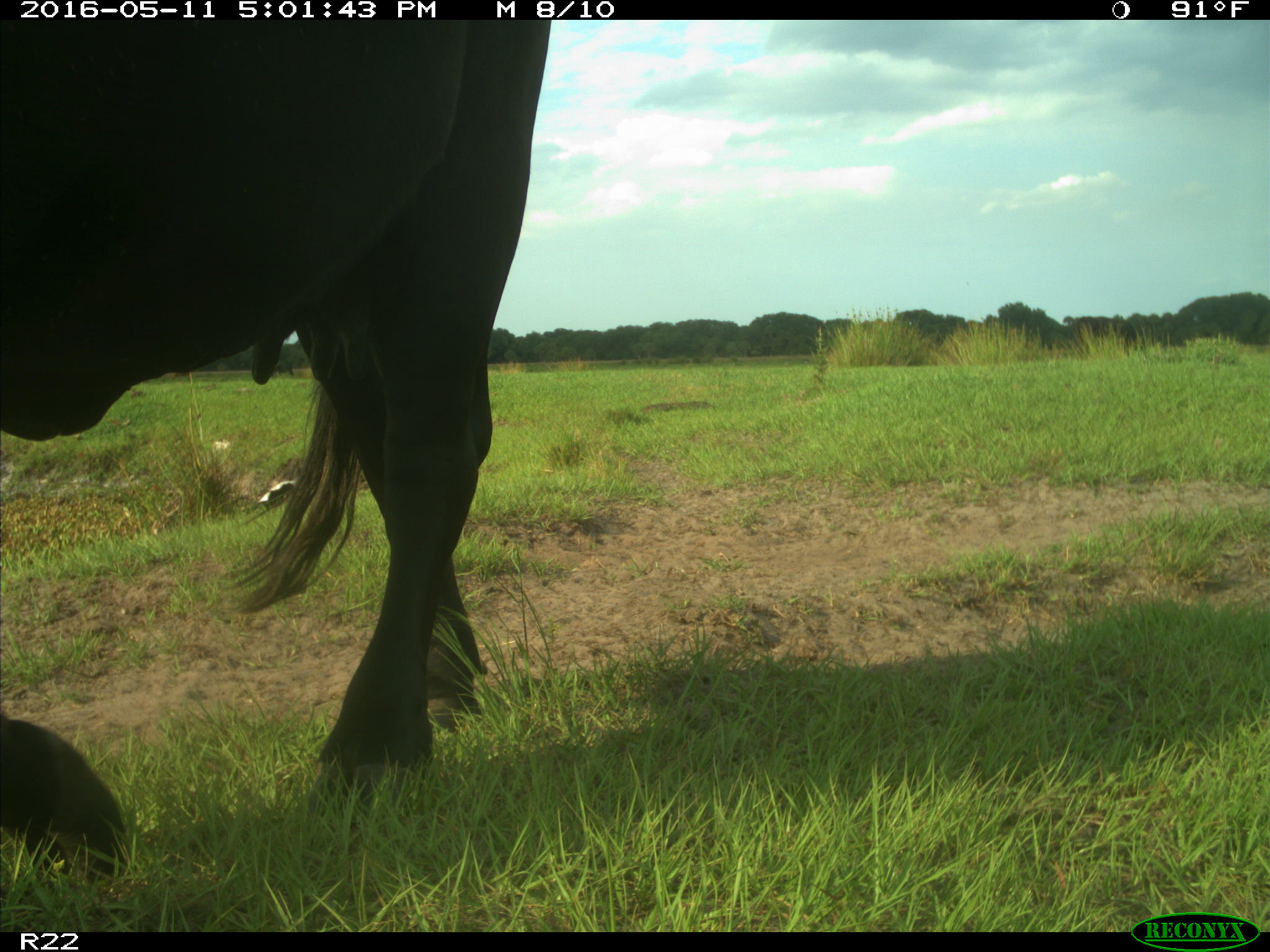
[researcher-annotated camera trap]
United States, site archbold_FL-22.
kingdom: Animalia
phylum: Chordata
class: Mammalia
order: Artiodactyla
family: Bovidae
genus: Bos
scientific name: Bos taurus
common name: domestic cow